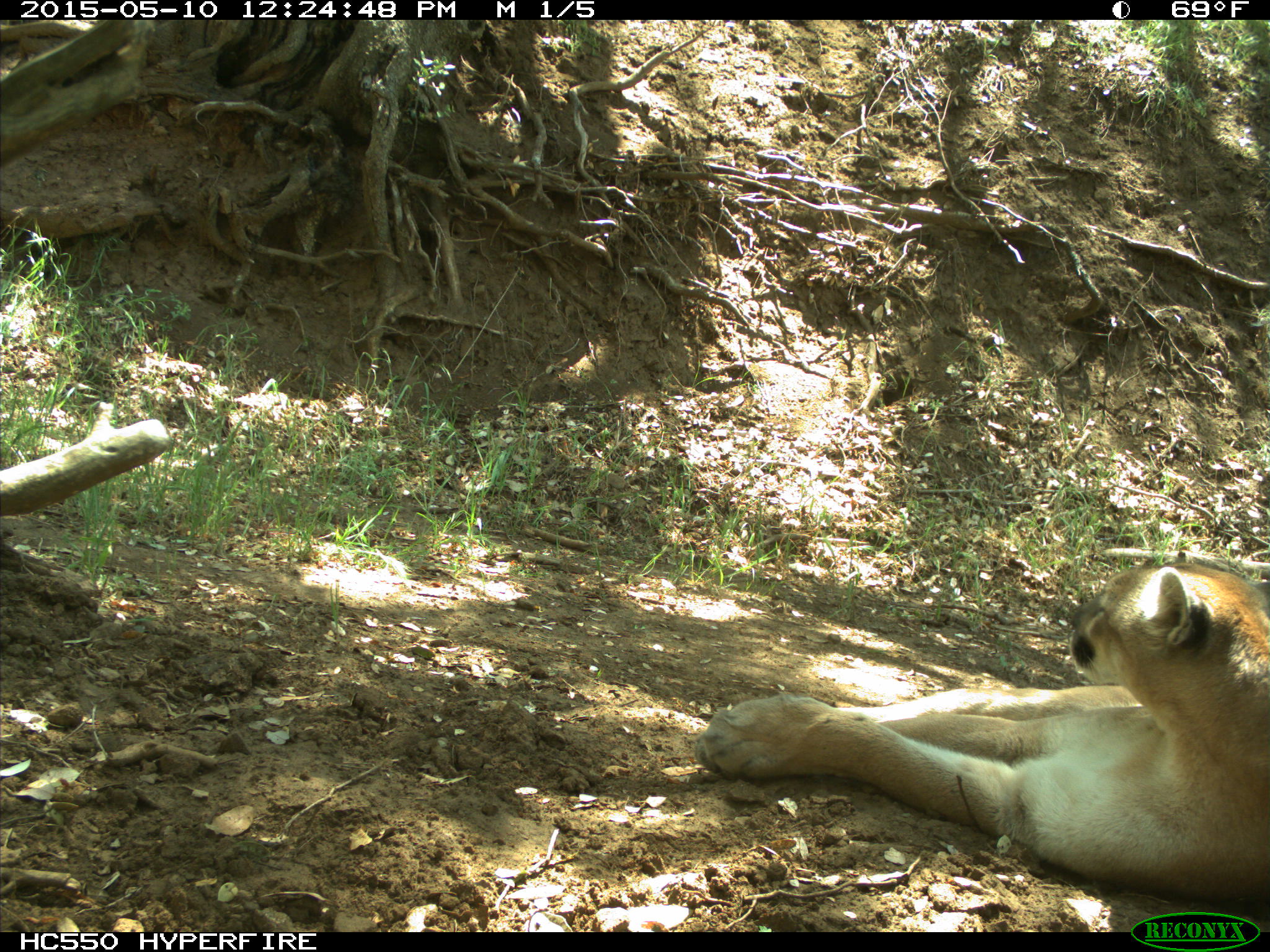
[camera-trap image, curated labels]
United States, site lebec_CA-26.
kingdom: Animalia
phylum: Chordata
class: Mammalia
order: Carnivora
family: Felidae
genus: Puma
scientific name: Puma concolor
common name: mountain lion